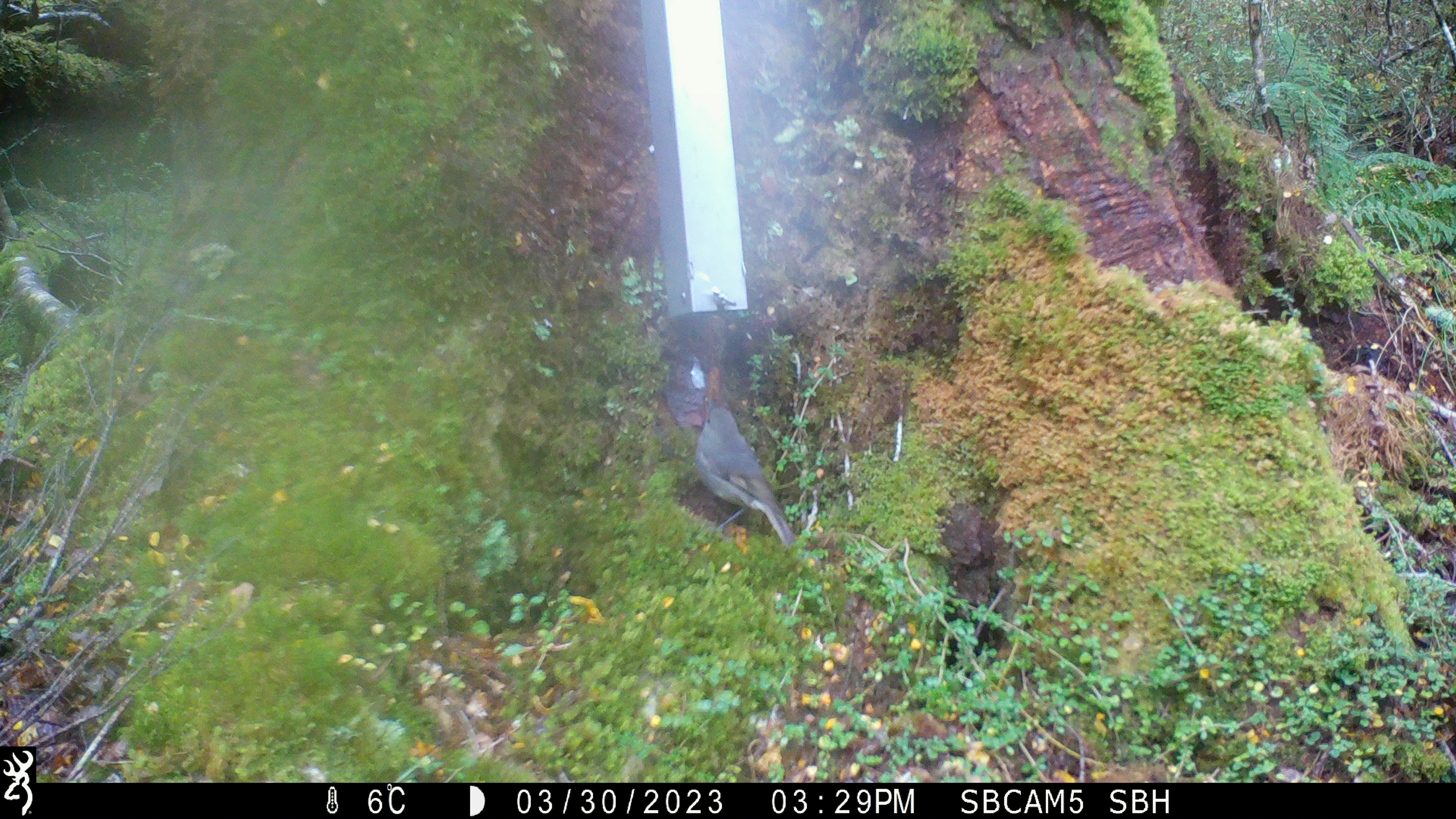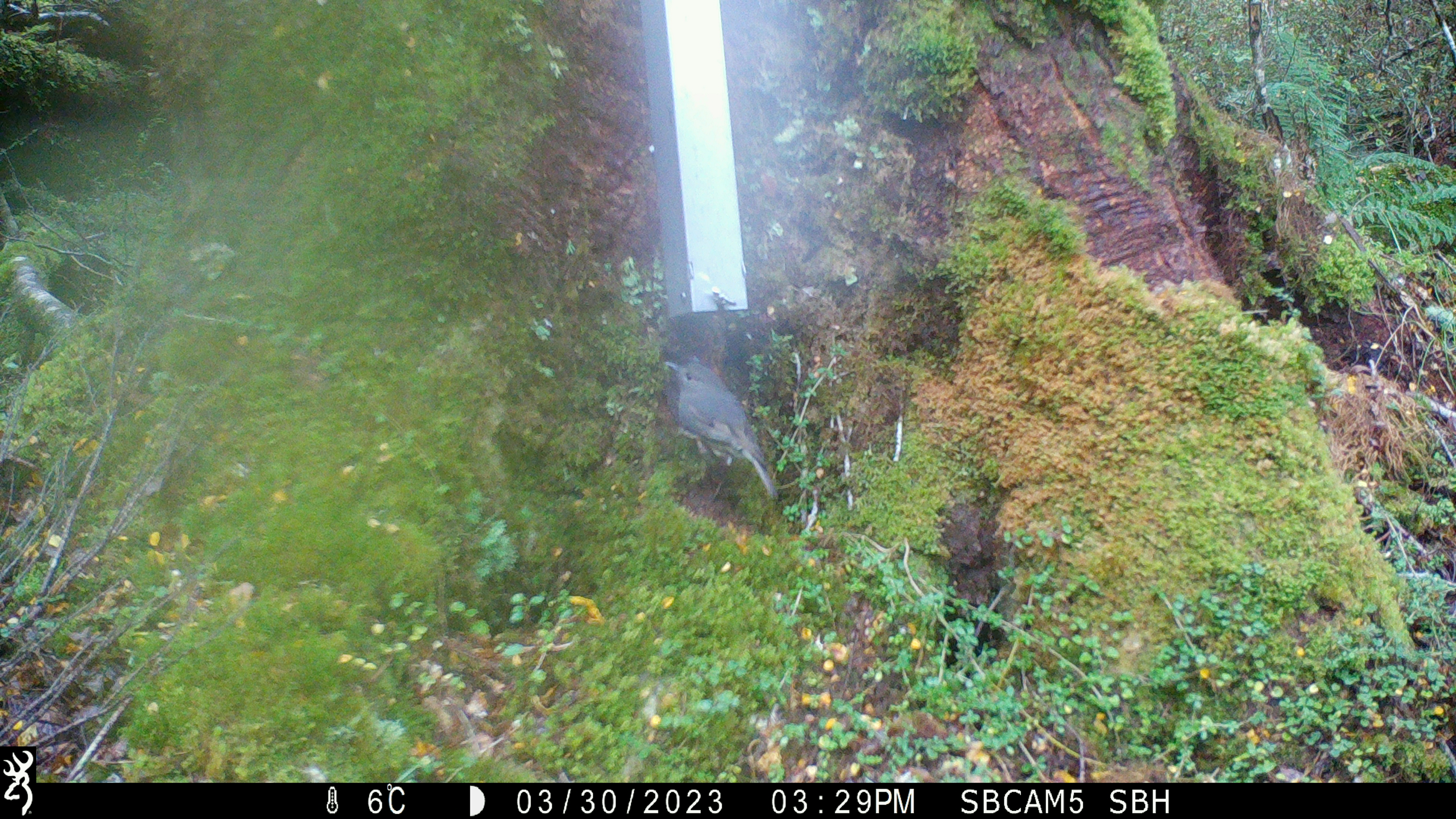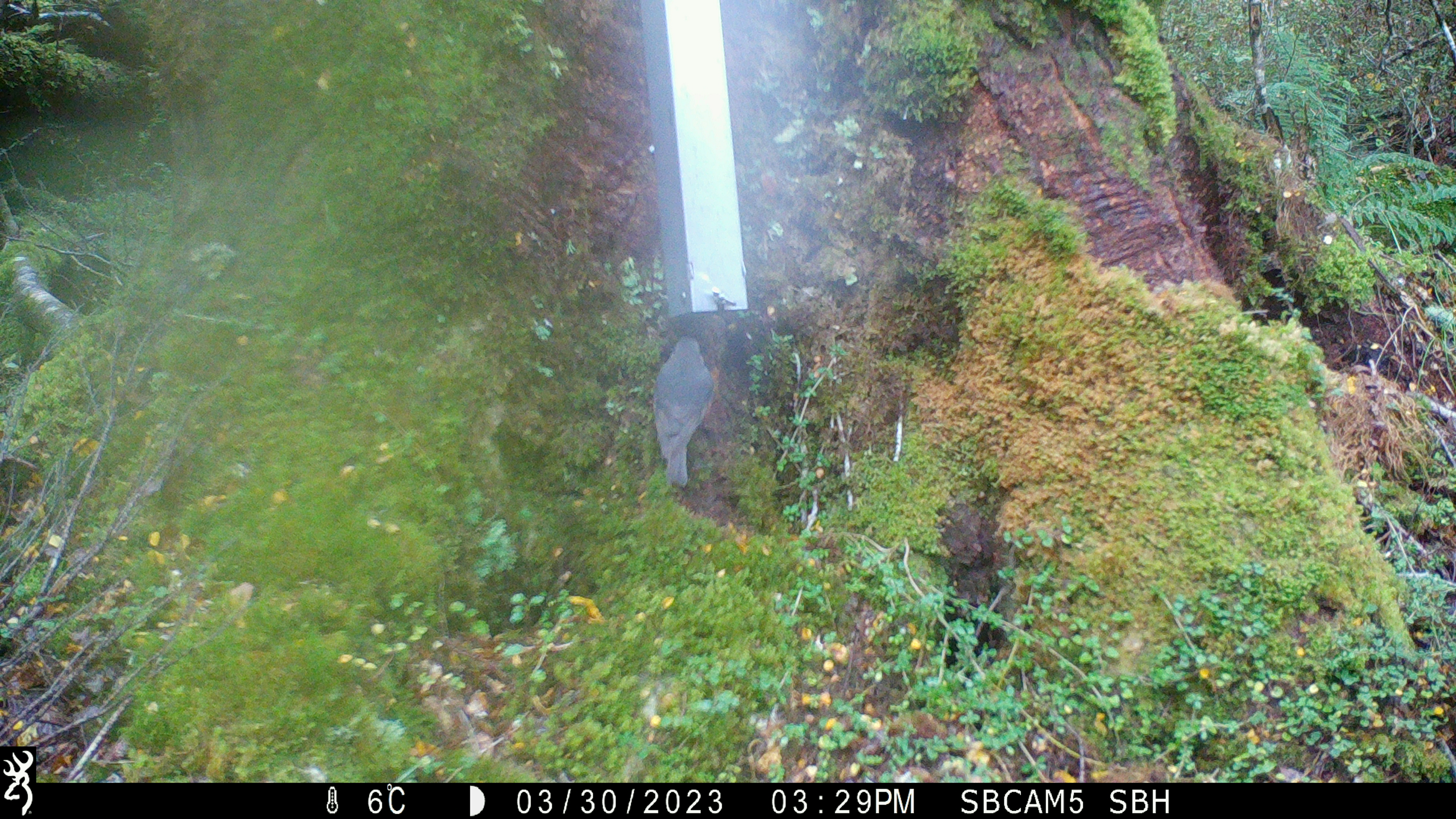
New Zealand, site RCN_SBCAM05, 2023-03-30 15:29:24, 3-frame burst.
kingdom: Animalia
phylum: Chordata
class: Aves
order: Passeriformes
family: Petroicidae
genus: Petroica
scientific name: Petroica australis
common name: new zealand robin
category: robin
Robin (new zealand robin) (Petroica australis).